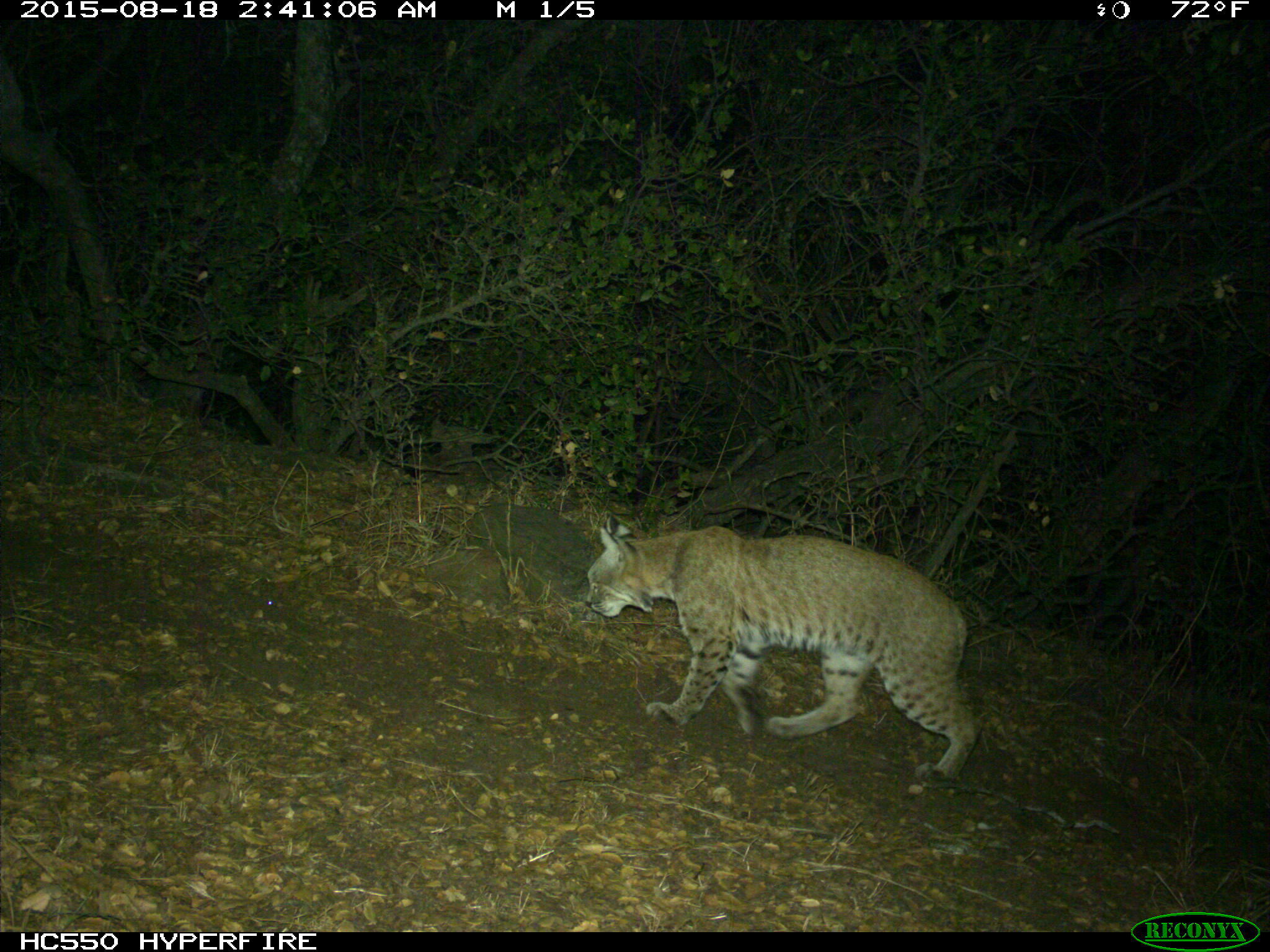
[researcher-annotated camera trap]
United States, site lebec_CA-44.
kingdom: Animalia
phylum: Chordata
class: Mammalia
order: Carnivora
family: Felidae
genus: Lynx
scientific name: Lynx rufus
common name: bobcat